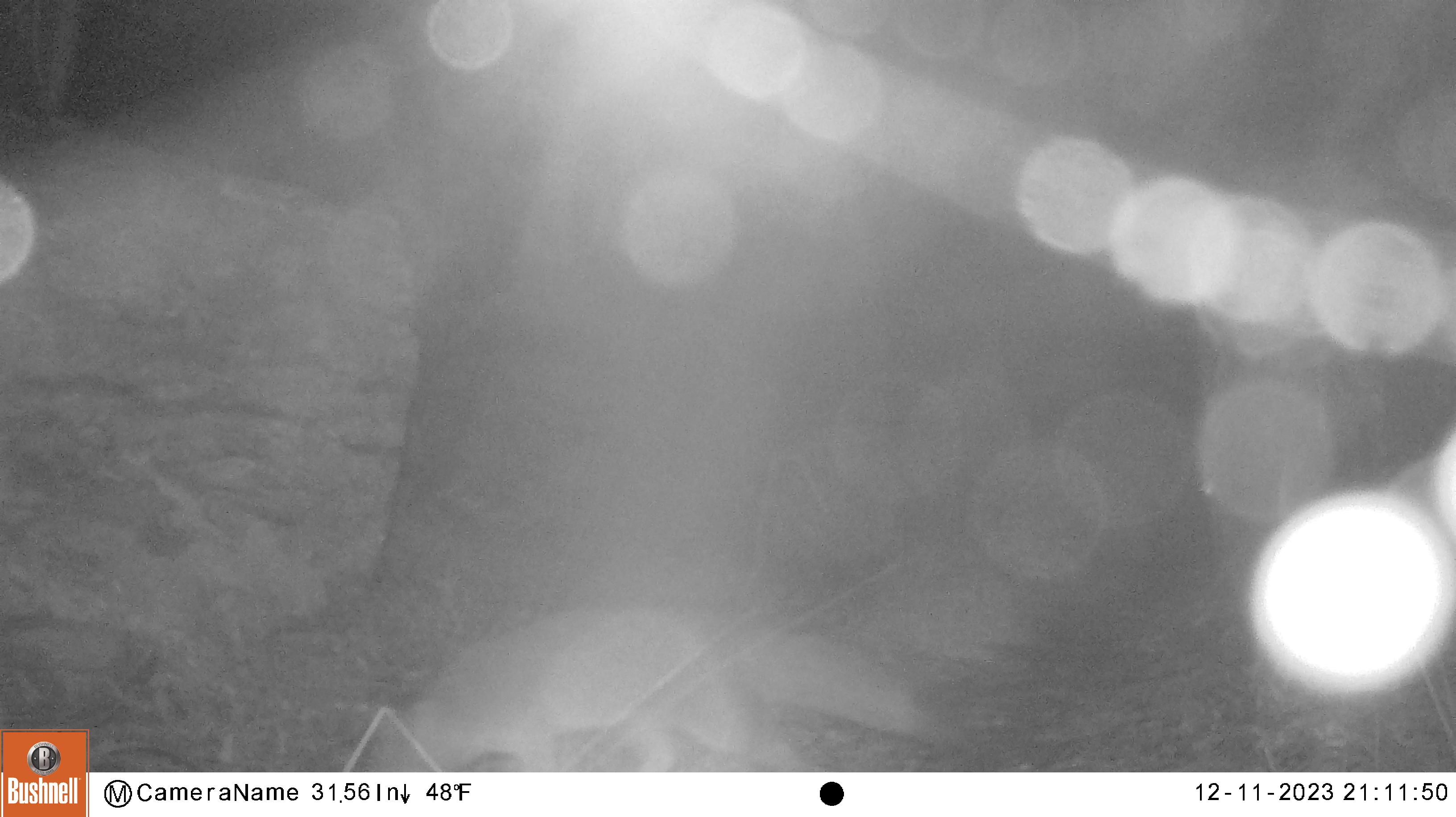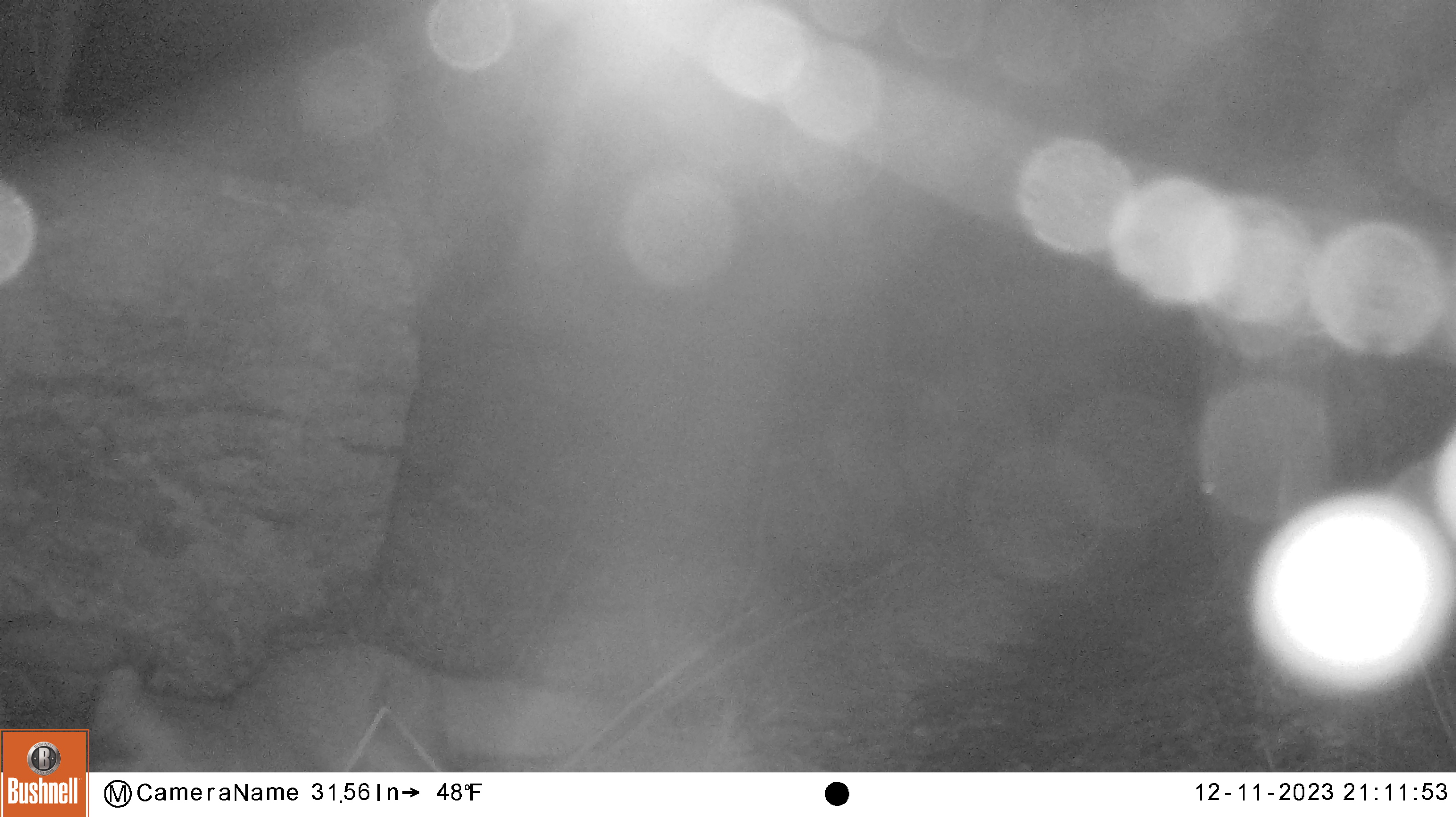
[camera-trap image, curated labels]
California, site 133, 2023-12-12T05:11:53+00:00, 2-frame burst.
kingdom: Animalia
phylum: Chordata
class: Mammalia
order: Carnivora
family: Canidae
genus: Urocyon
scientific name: Urocyon cinereoargenteus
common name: gray fox